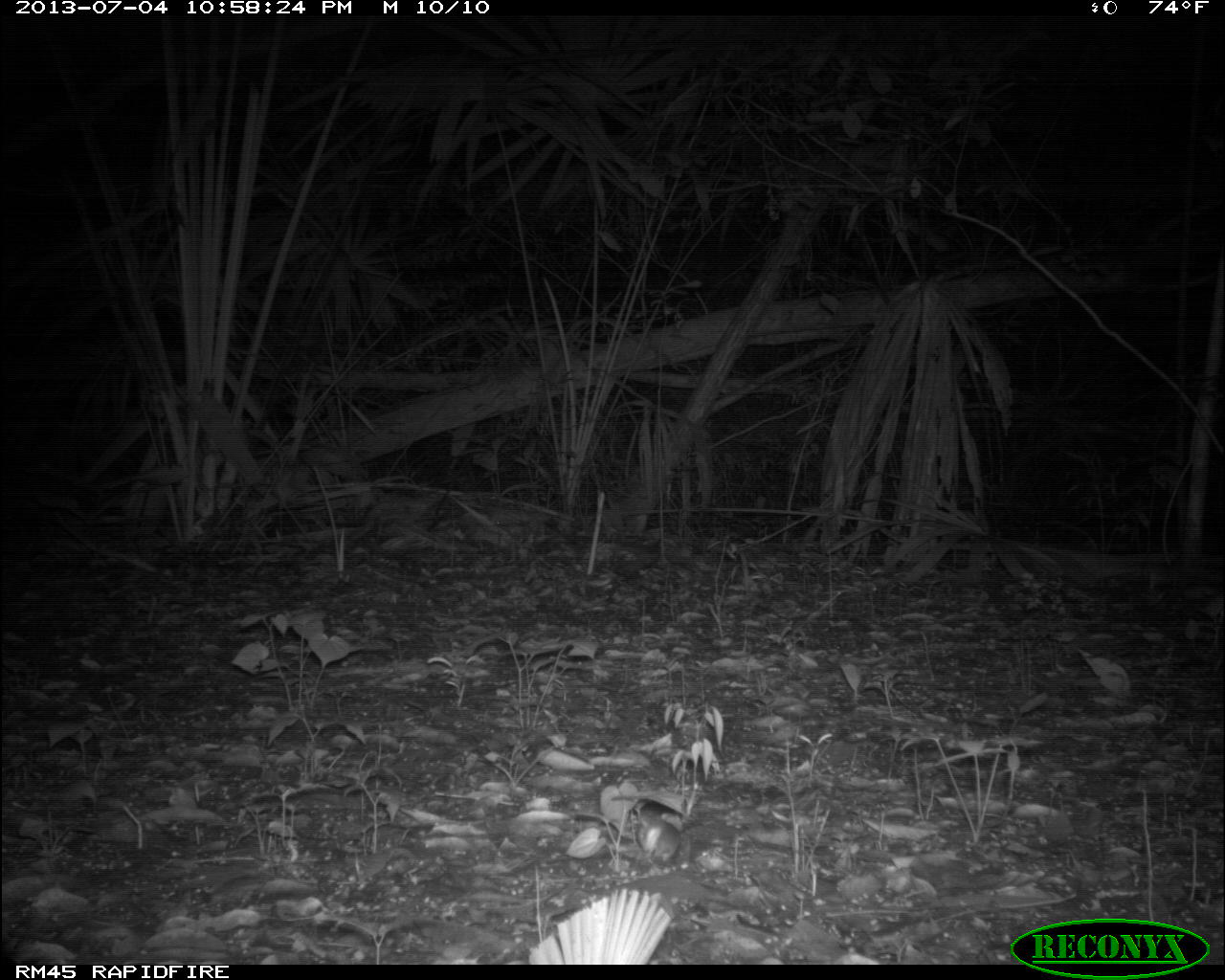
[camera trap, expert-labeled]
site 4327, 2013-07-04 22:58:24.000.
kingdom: Animalia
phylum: Chordata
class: Mammalia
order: Rodentia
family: Cricetidae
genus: Peromyscus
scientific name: Peromyscus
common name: deermice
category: peromyscus sp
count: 1